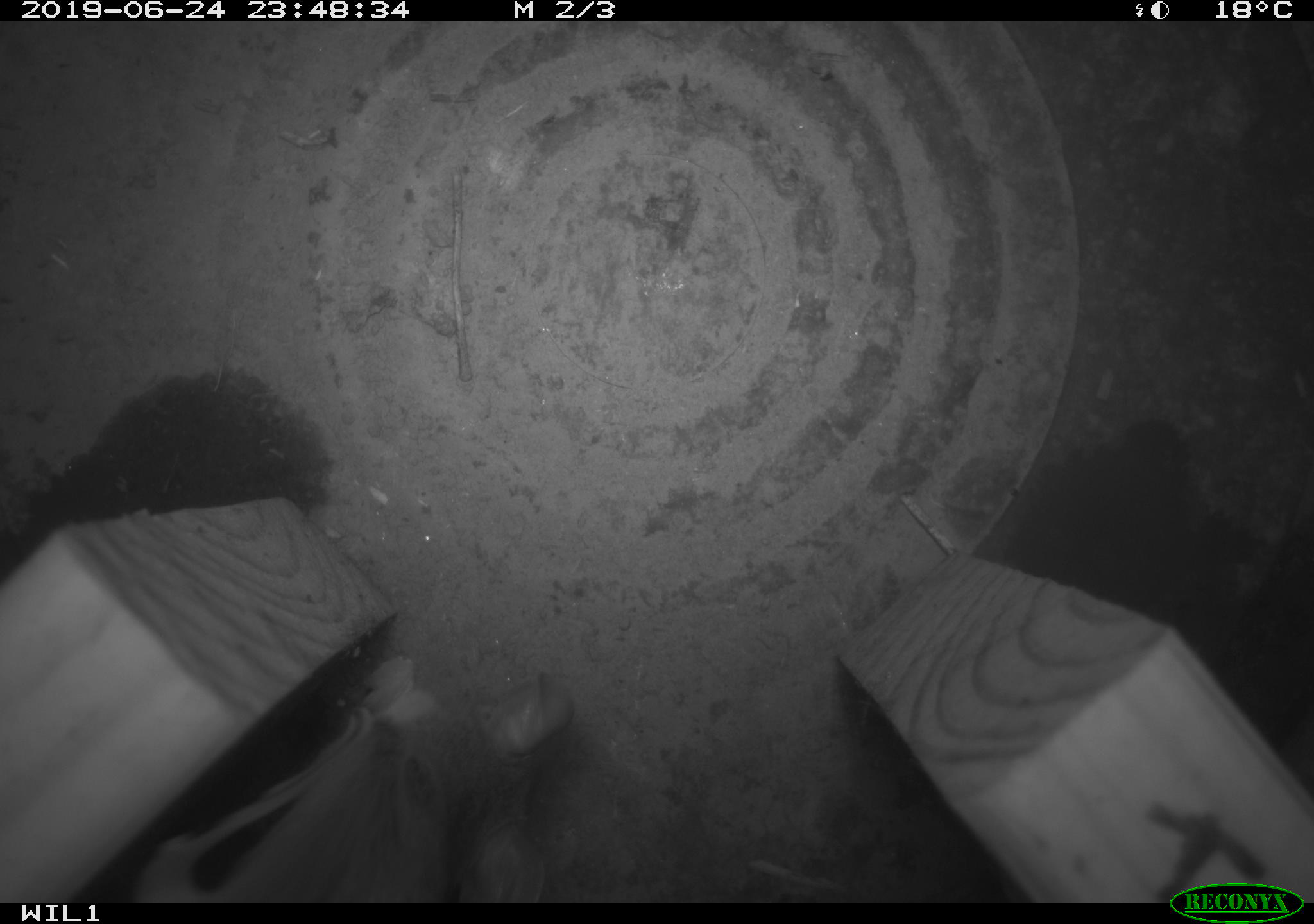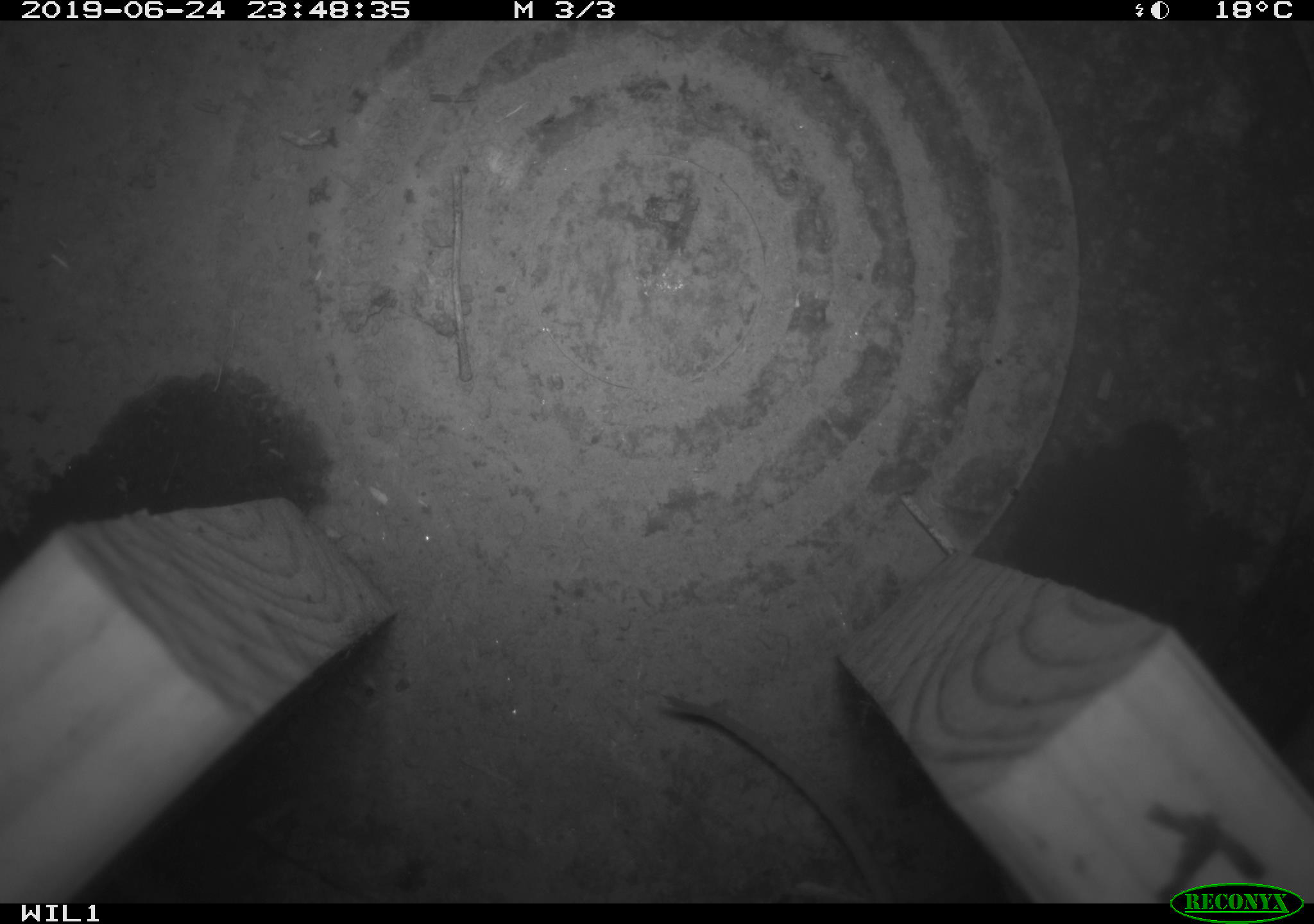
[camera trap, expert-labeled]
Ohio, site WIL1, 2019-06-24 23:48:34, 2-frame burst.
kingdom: Animalia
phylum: Chordata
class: Mammalia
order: Rodentia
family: Cricetidae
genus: Peromyscus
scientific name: Peromyscus leucopus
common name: white-footed mouse